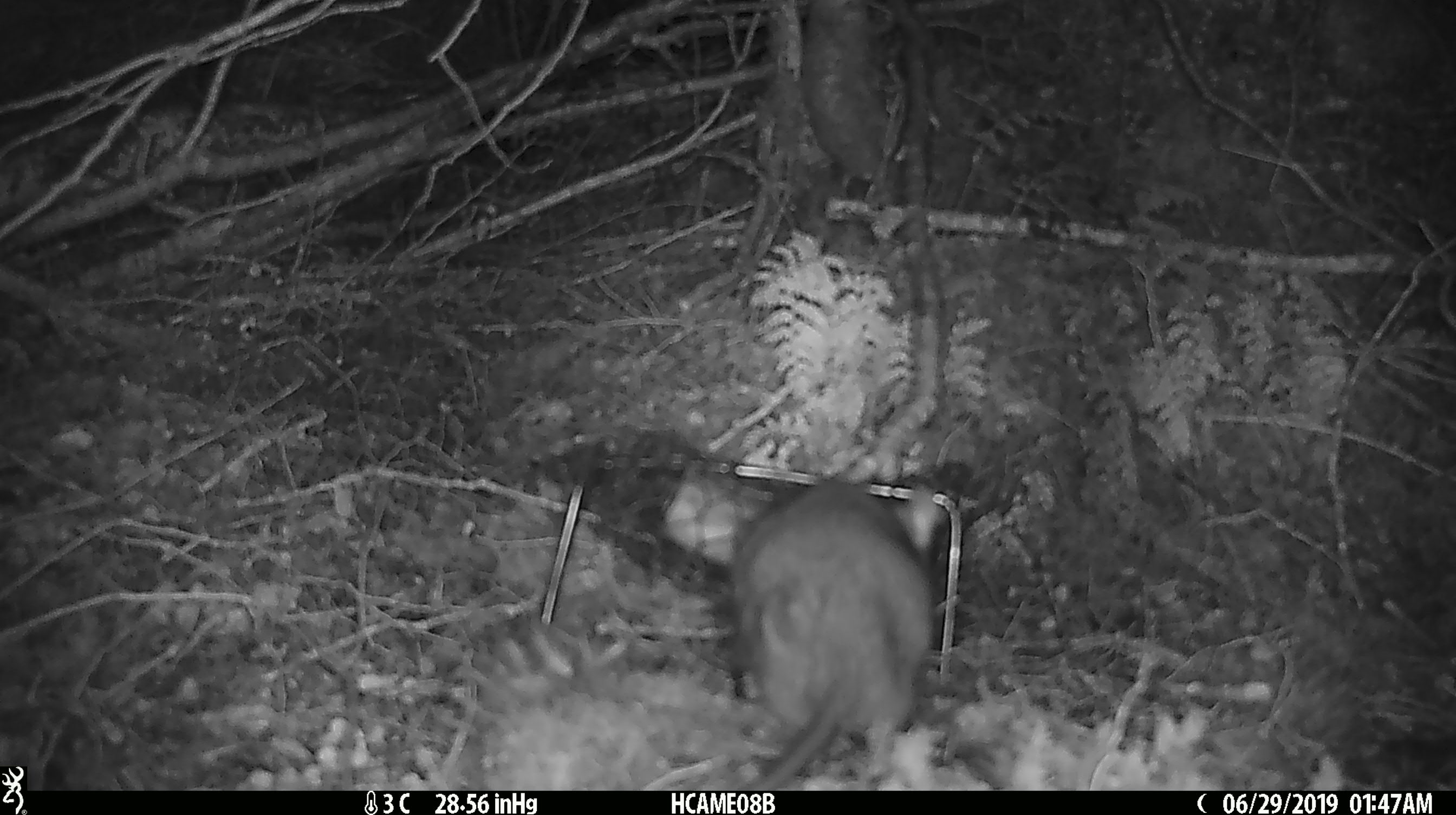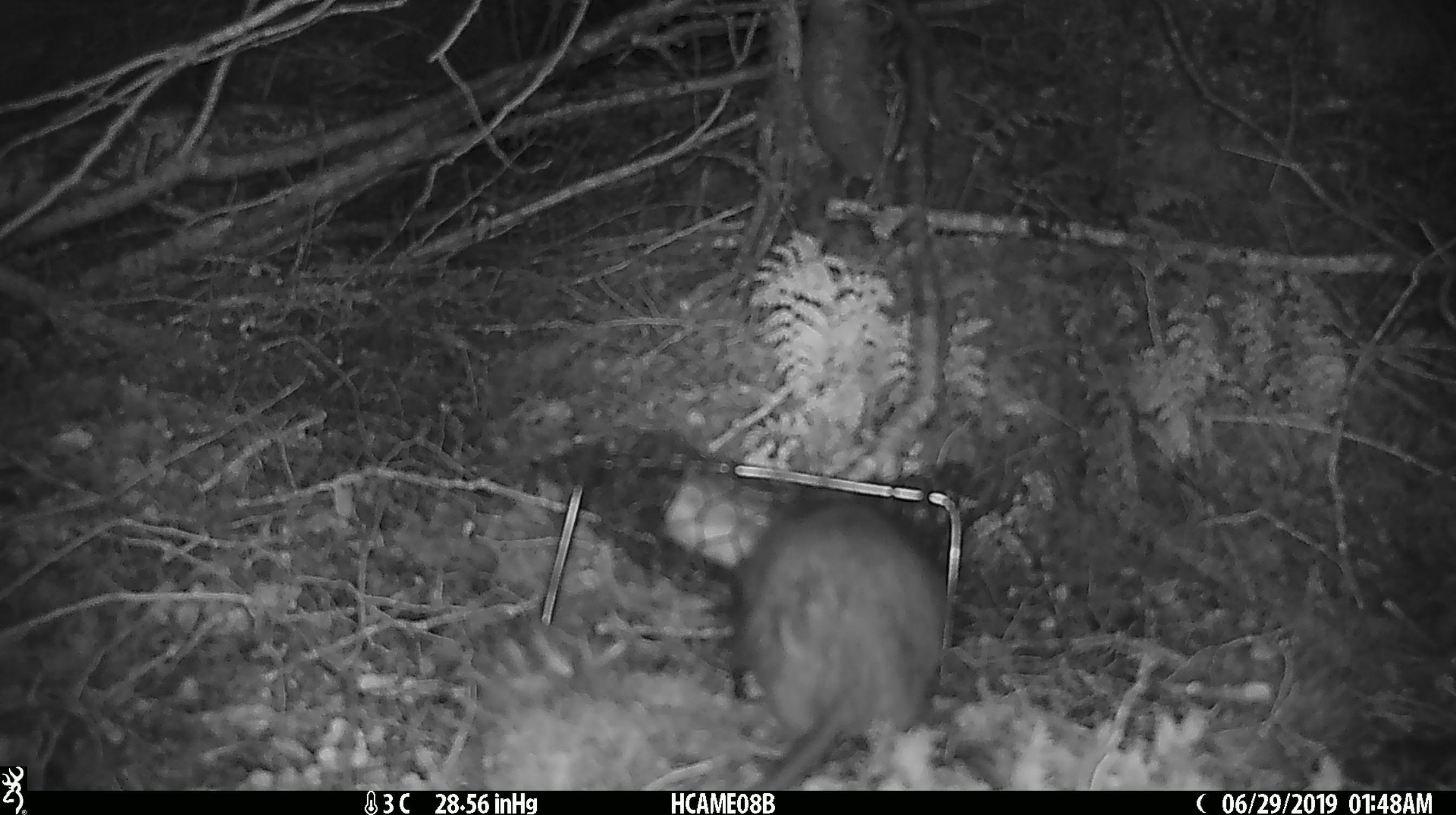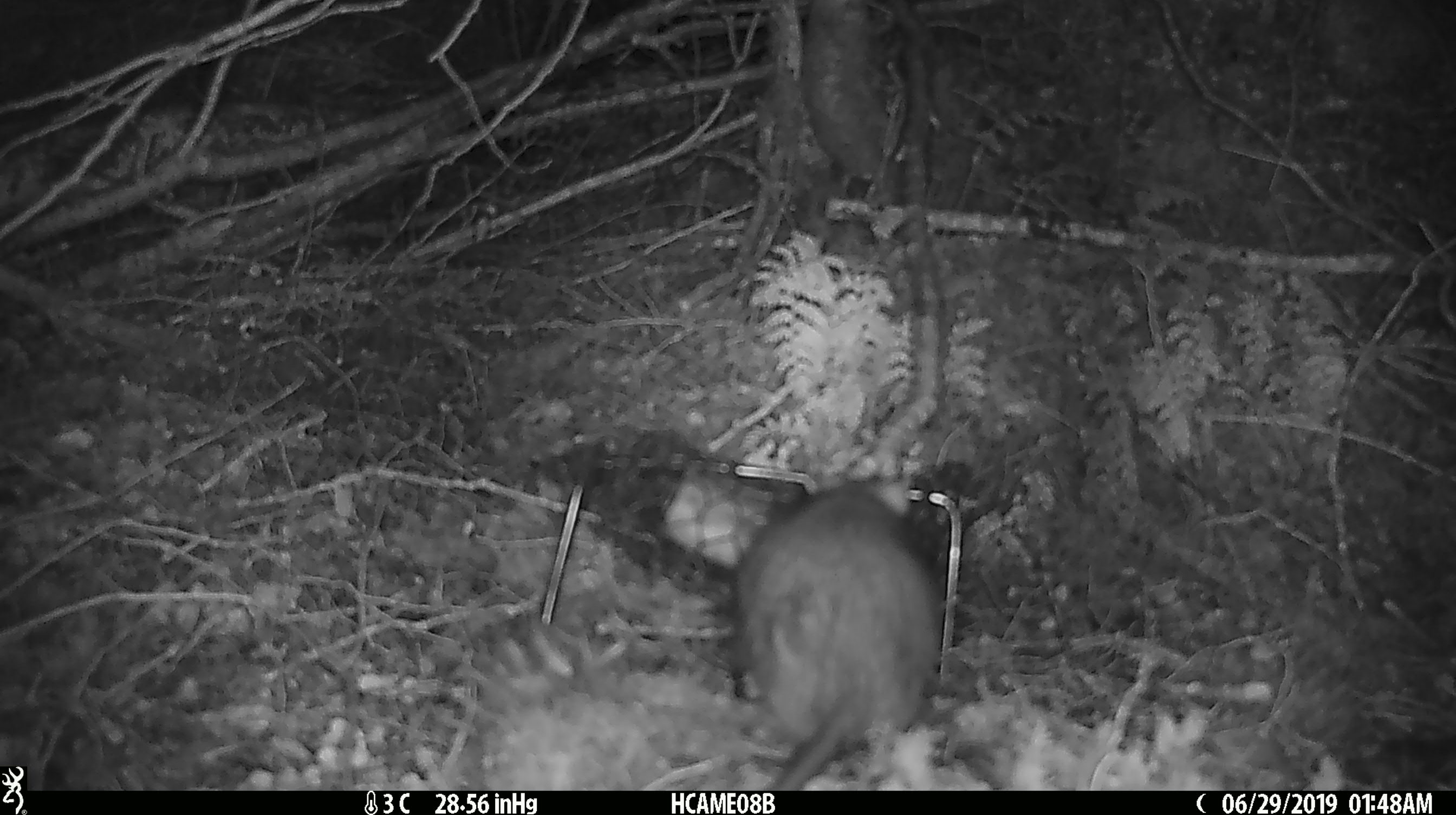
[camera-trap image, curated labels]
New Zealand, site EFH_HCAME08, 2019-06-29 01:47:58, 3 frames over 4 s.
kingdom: Animalia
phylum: Chordata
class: Mammalia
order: Rodentia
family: Muridae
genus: Rattus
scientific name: Rattus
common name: rat